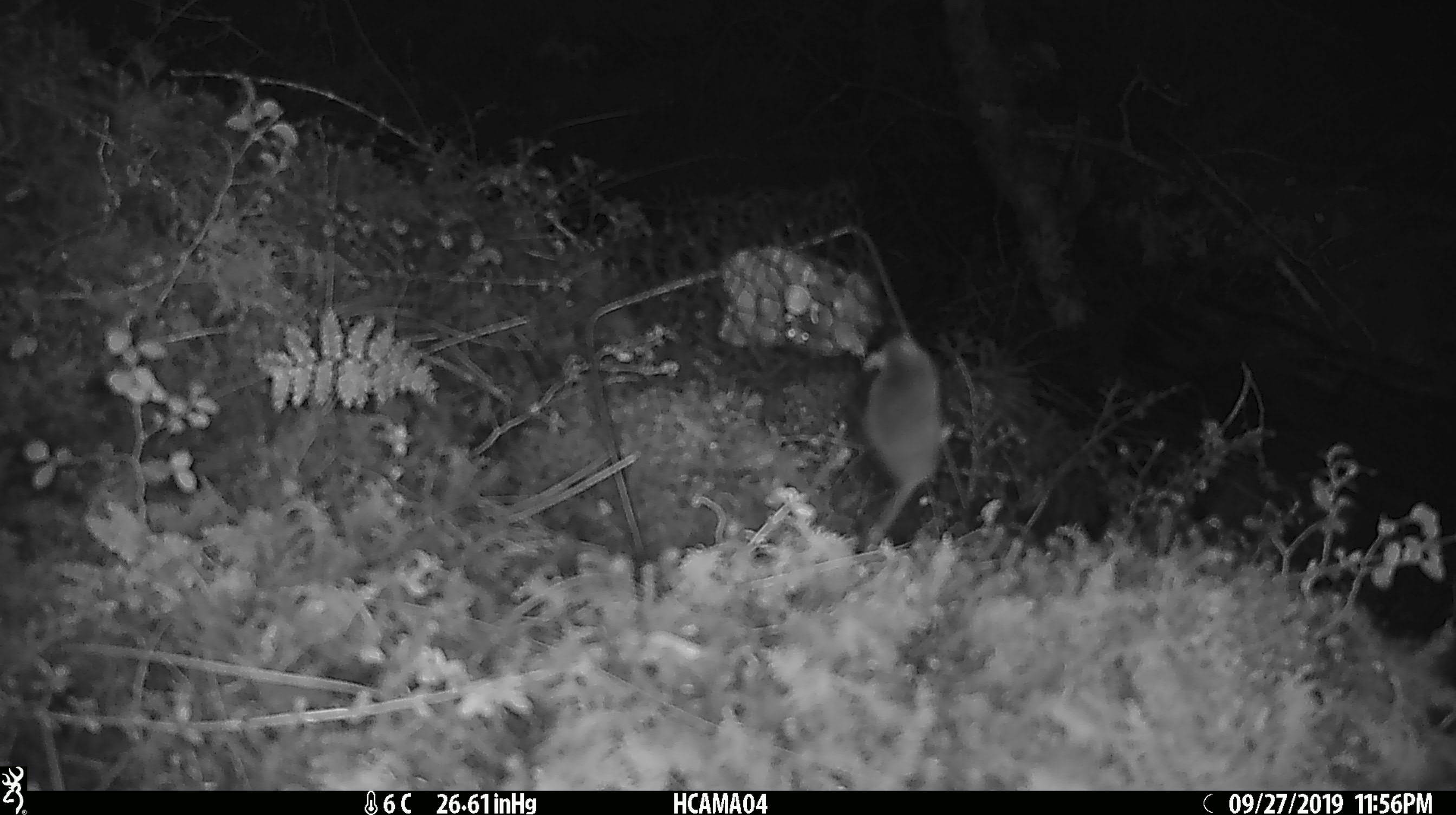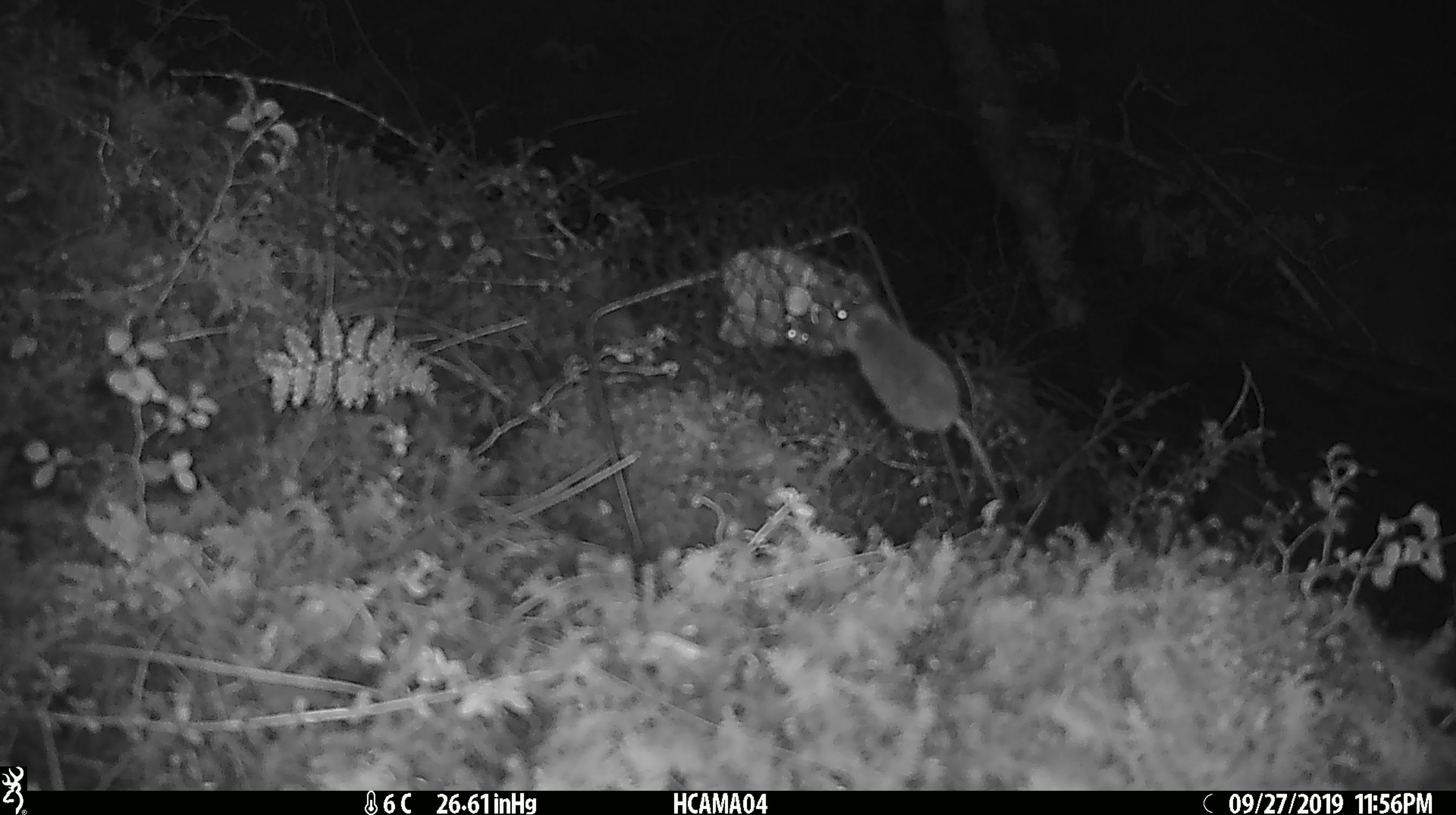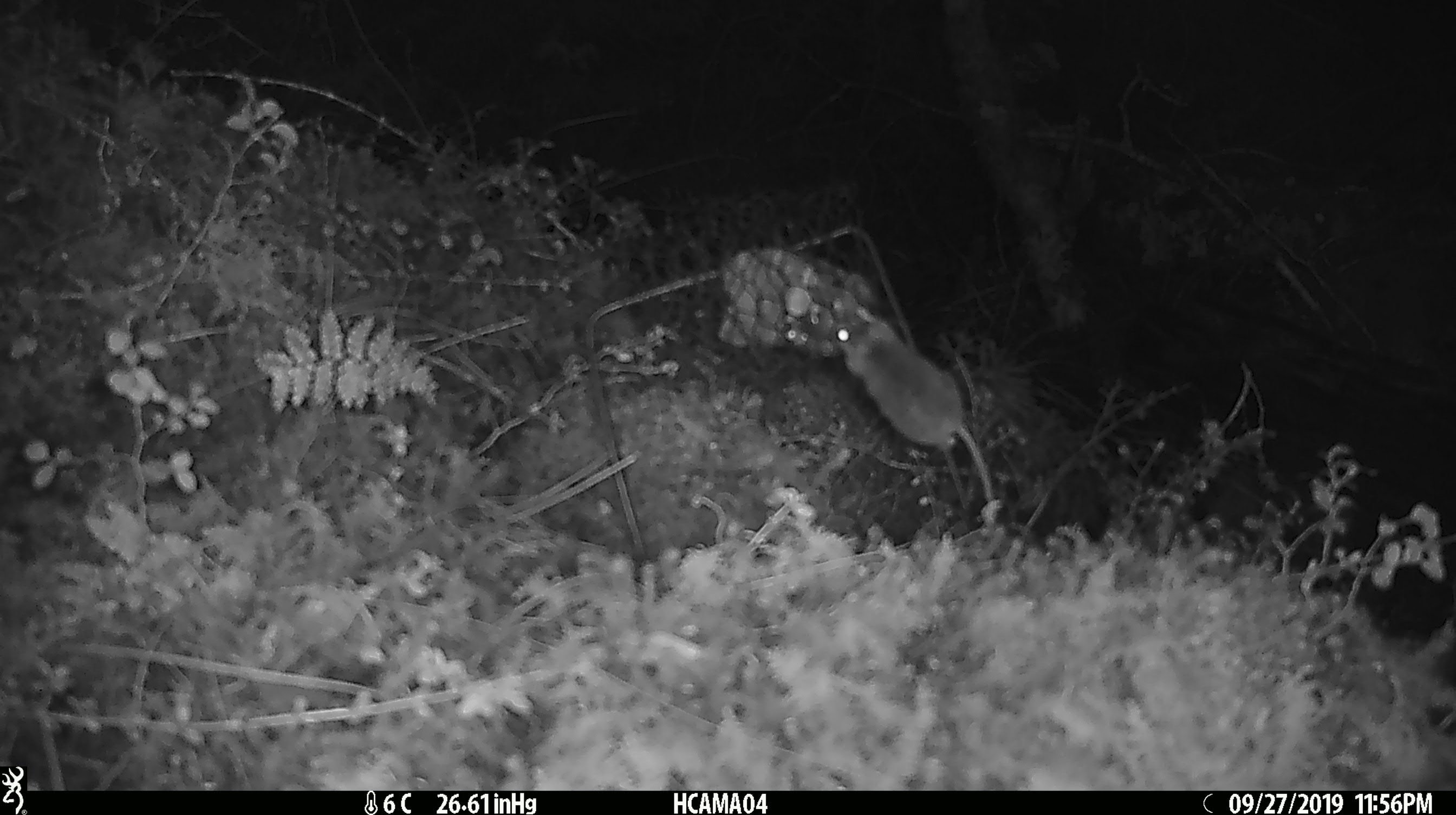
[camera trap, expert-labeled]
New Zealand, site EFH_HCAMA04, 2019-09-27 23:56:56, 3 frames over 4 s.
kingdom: Animalia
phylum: Chordata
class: Mammalia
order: Rodentia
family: Muridae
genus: Mus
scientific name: Mus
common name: mouse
Mouse (Mus).